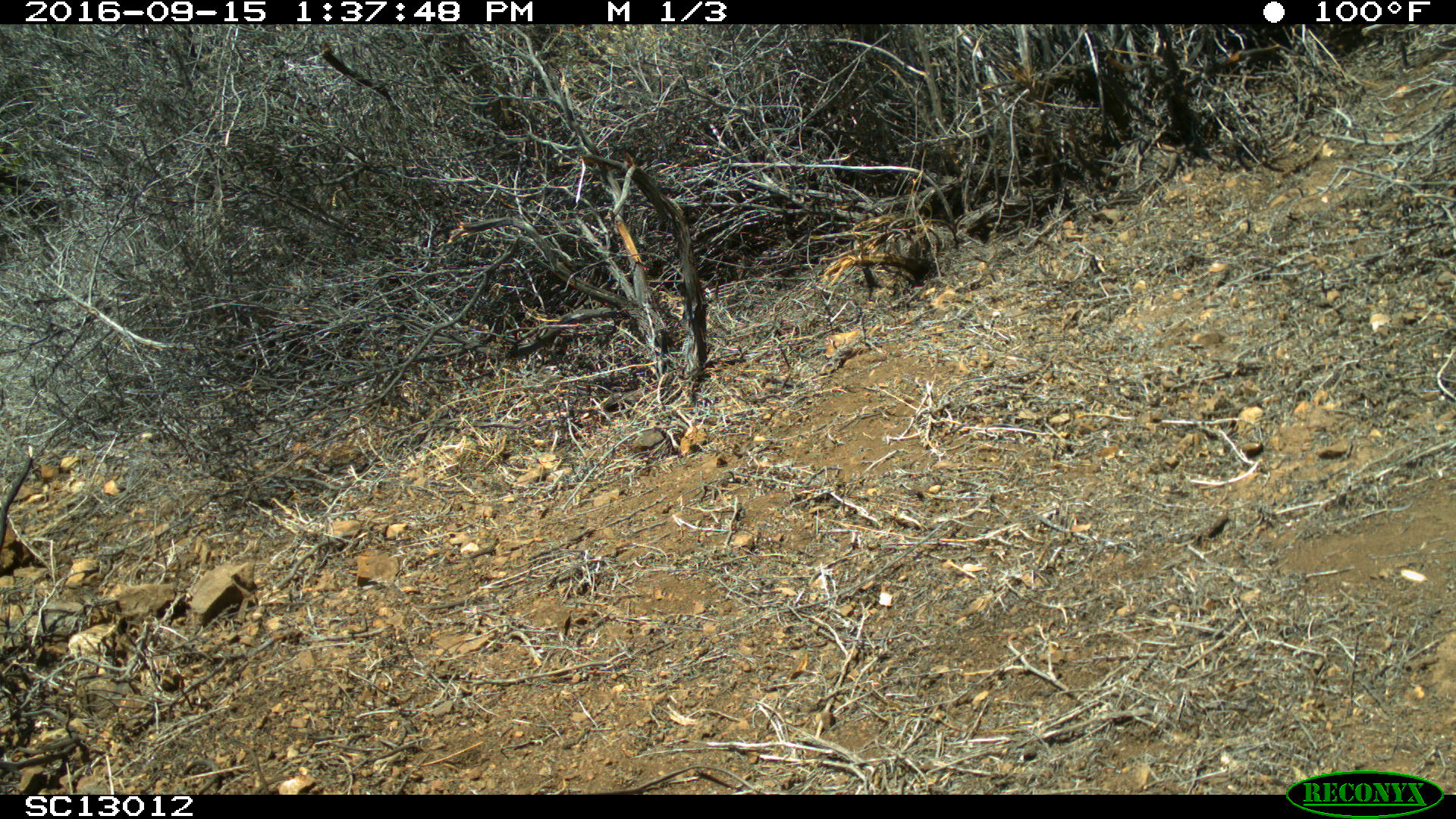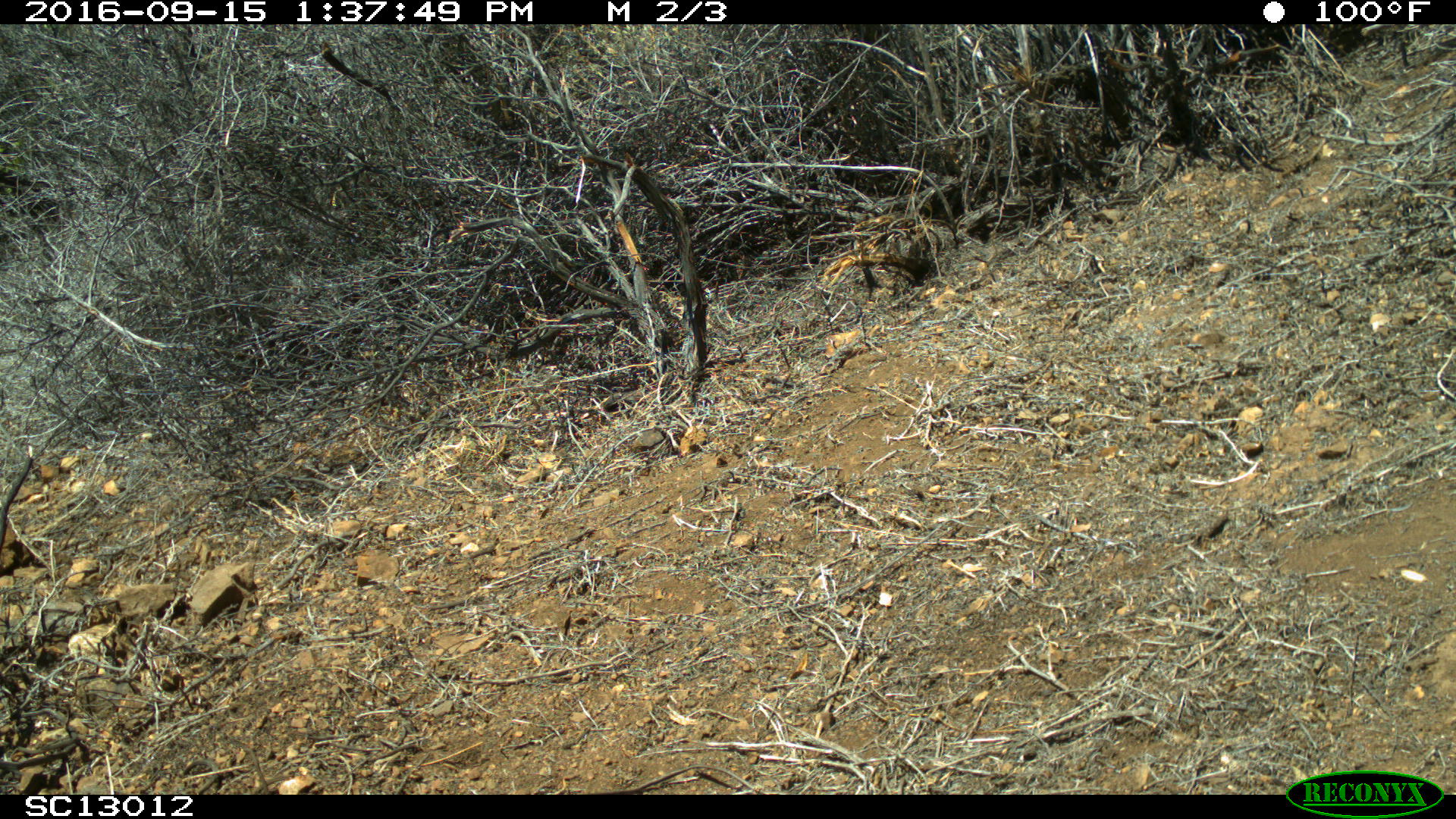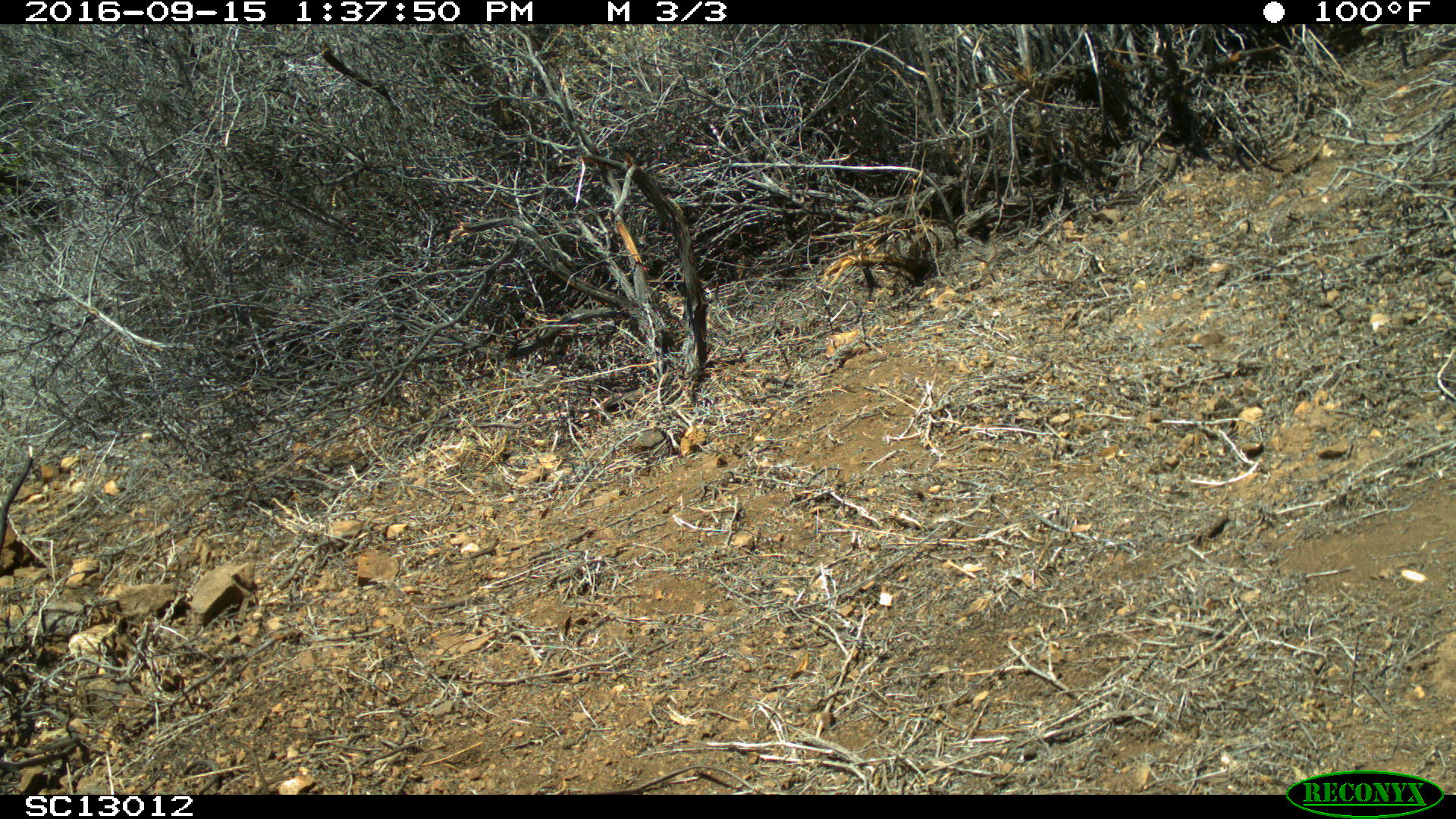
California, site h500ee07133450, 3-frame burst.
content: no animal present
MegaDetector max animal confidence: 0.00